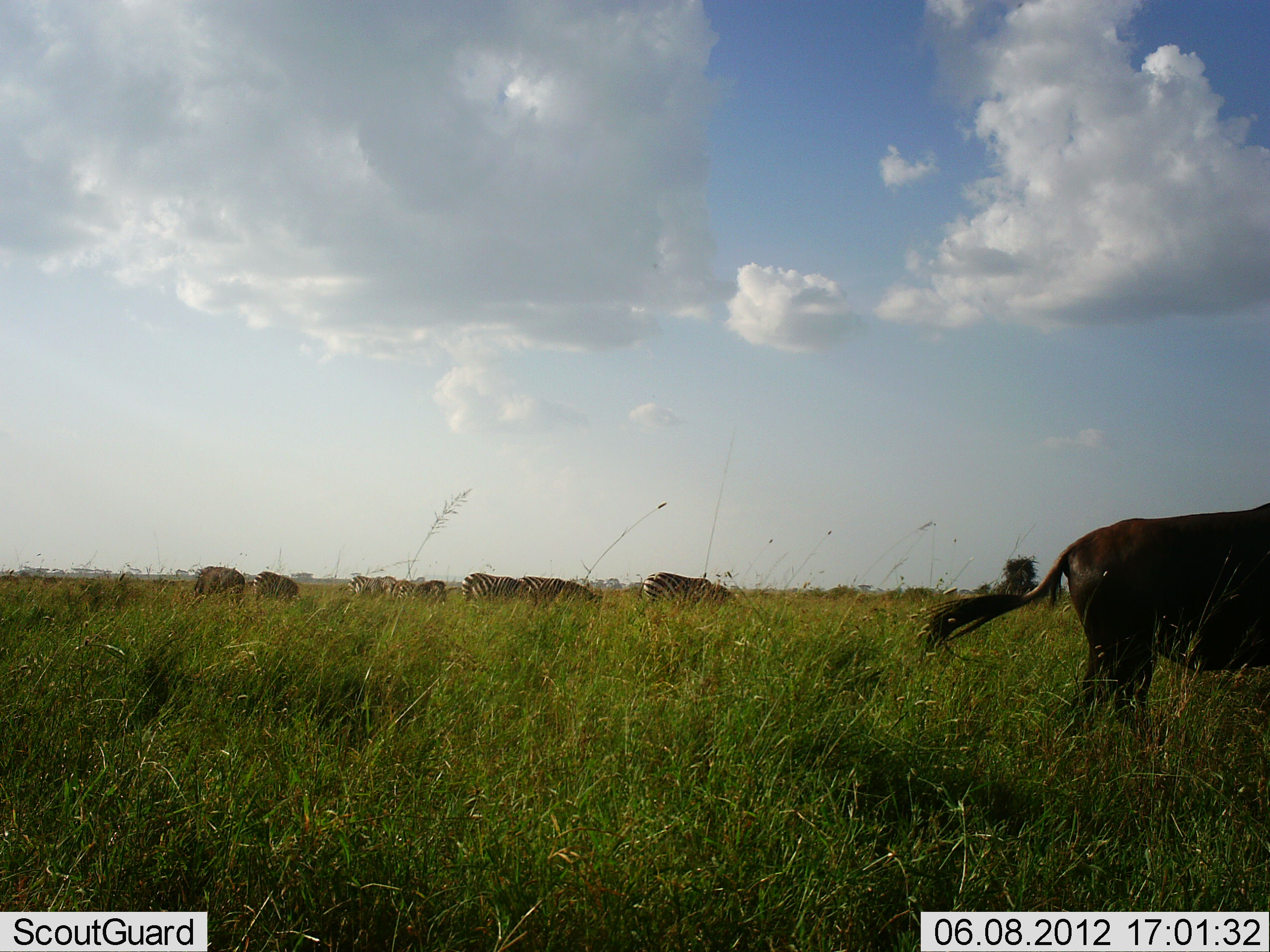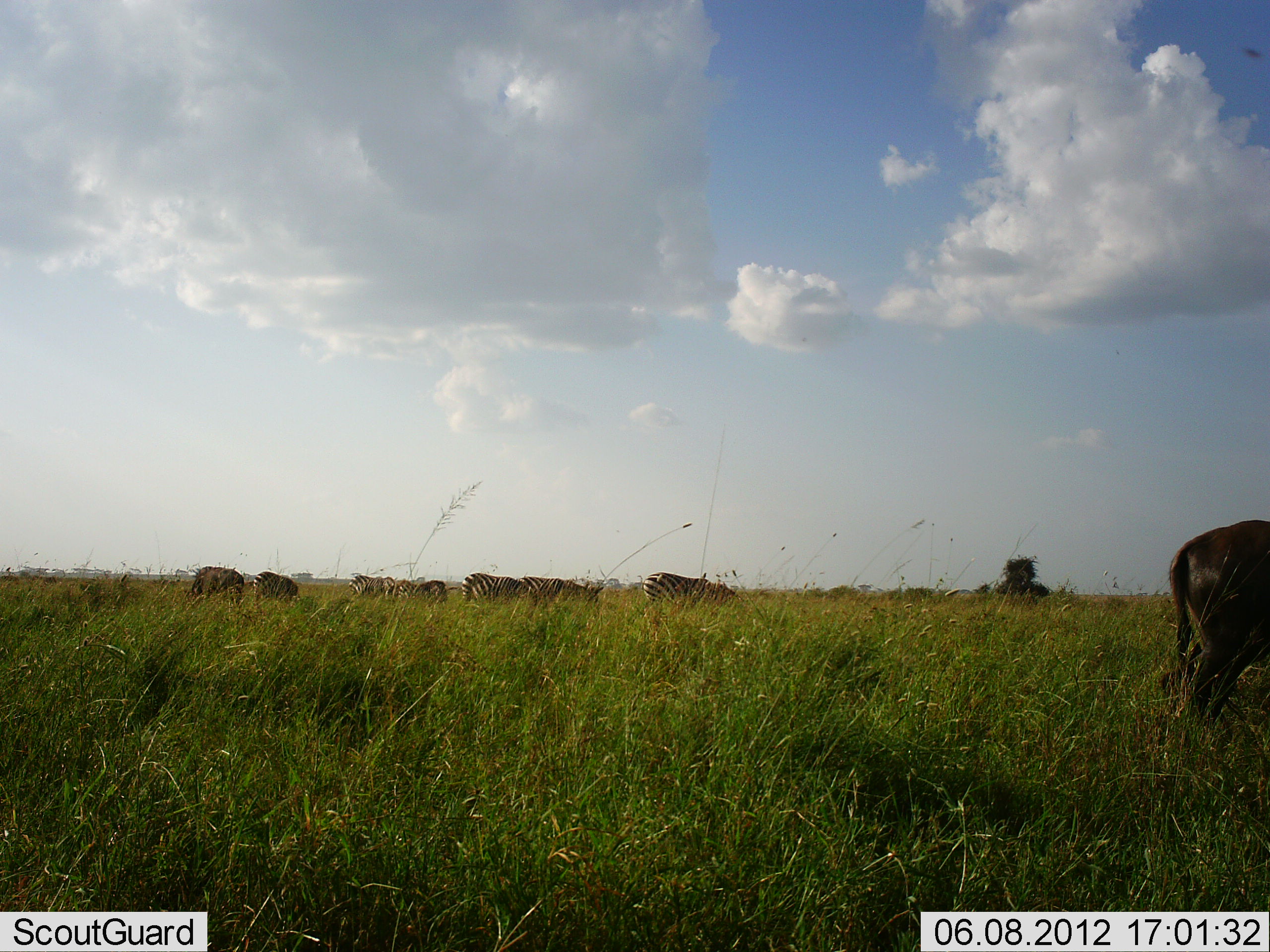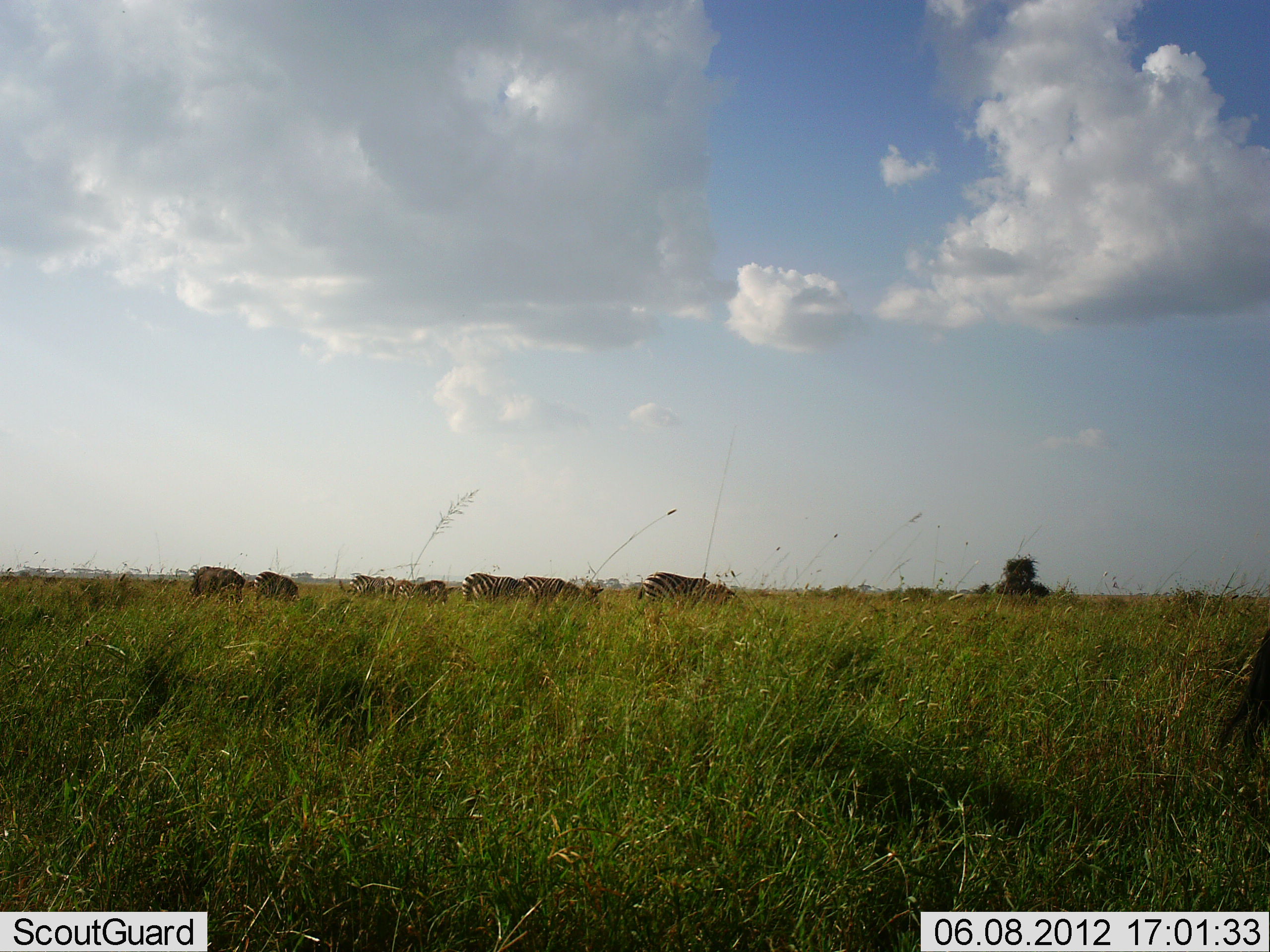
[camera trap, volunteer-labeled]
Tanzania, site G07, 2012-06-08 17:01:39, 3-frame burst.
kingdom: Animalia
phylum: Chordata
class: Mammalia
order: Artiodactyla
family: Bovidae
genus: Connochaetes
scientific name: Connochaetes taurinus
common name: blue wildebeest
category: wildebeest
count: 2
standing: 20%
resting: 0%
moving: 70%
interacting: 0%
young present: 0%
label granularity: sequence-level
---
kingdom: Animalia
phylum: Chordata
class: Mammalia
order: Perissodactyla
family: Equidae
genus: Equus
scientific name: Equus quagga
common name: plains zebra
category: zebra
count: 7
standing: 45%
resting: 0%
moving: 9%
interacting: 0%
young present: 0%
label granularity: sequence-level